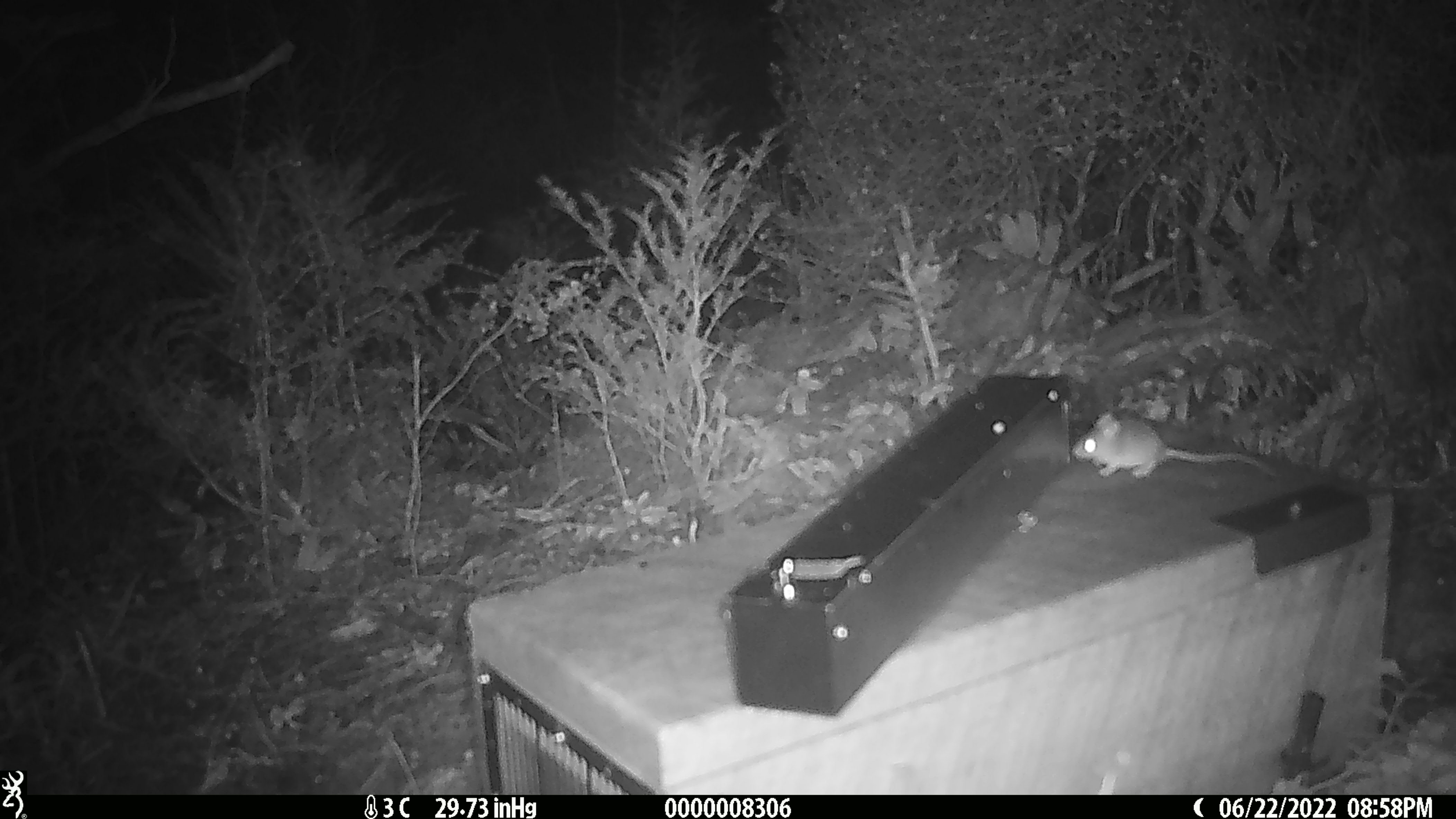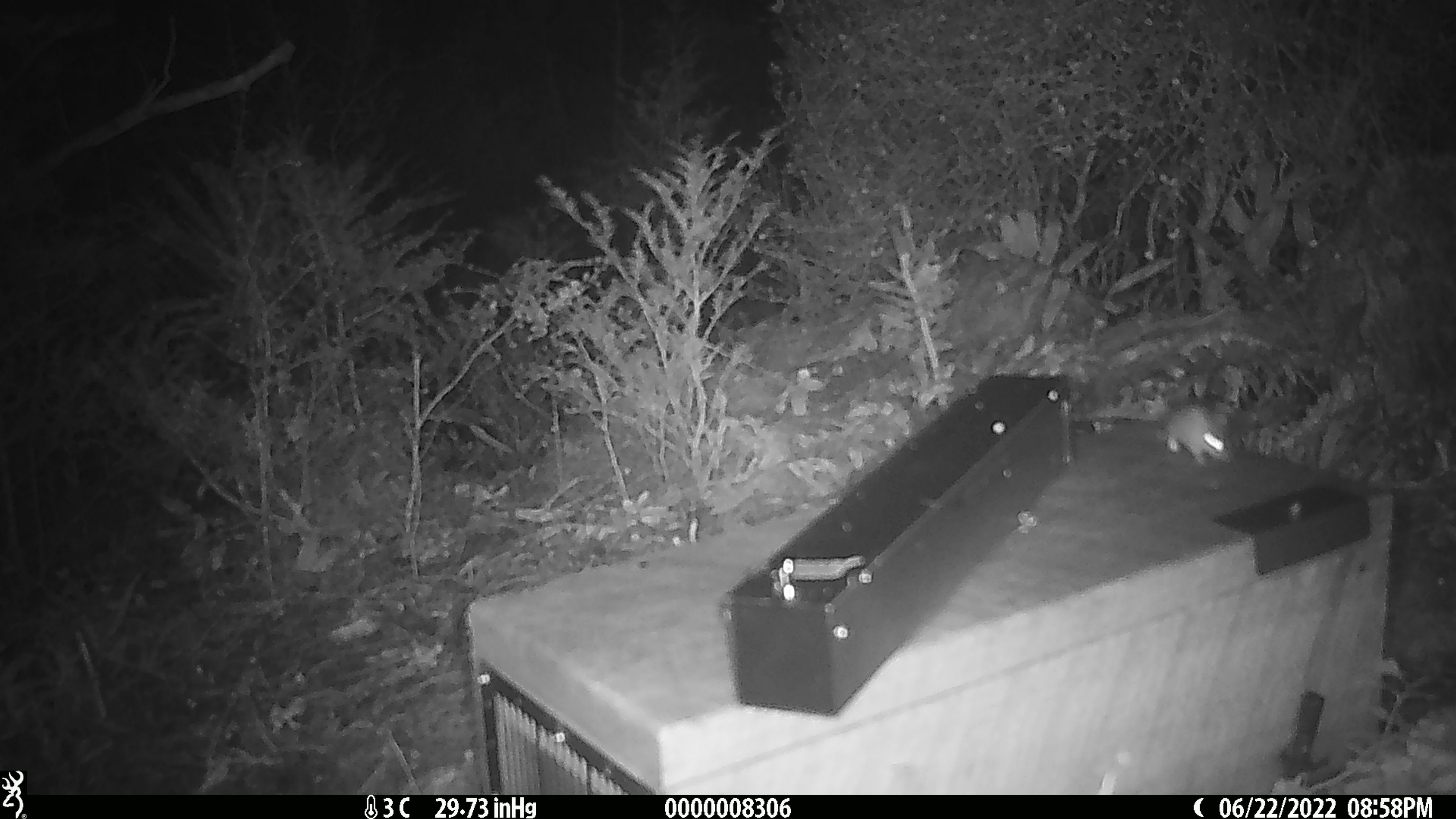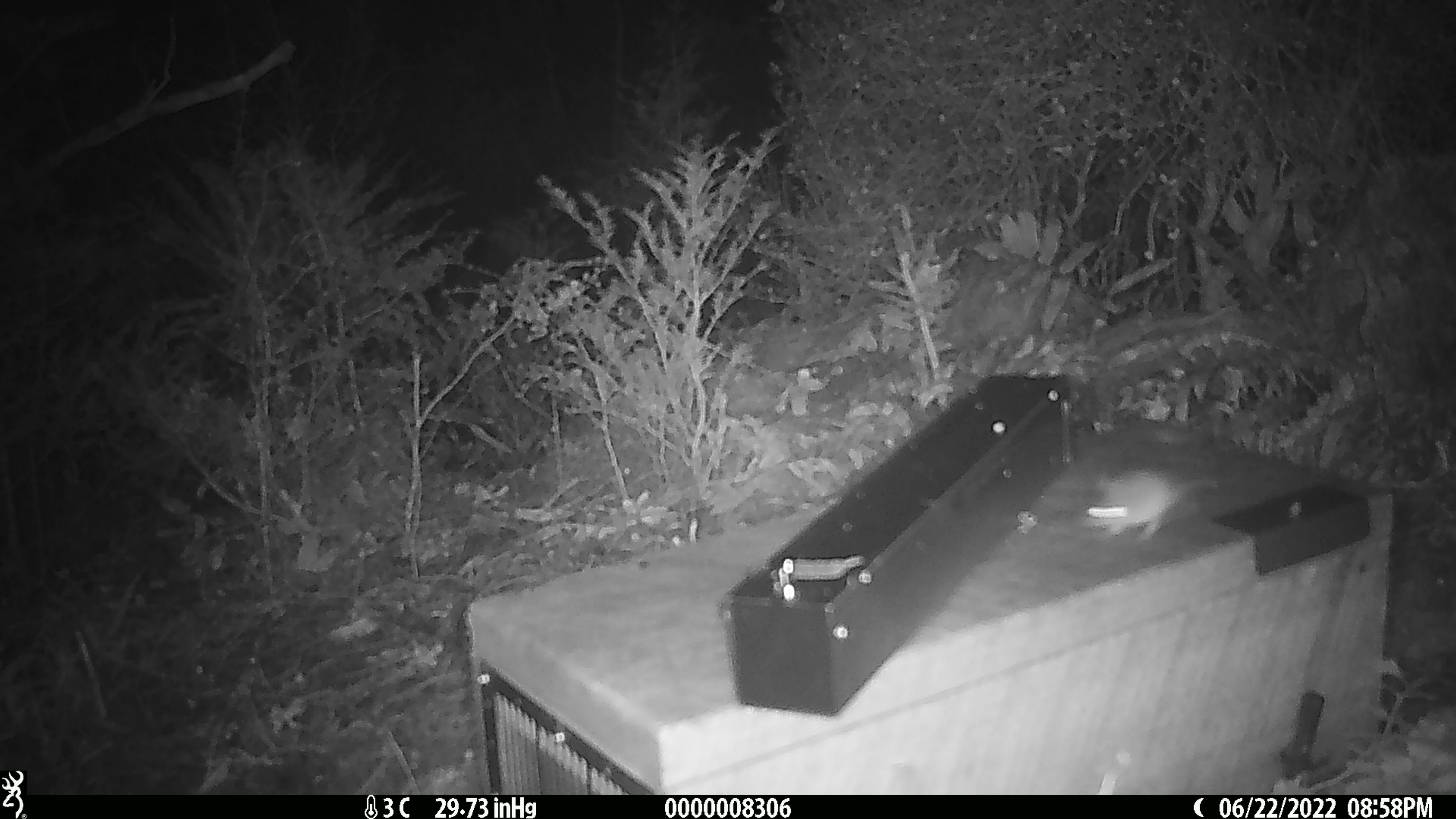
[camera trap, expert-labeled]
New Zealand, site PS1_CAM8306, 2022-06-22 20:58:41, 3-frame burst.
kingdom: Animalia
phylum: Chordata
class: Mammalia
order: Rodentia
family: Muridae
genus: Mus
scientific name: Mus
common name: mouse